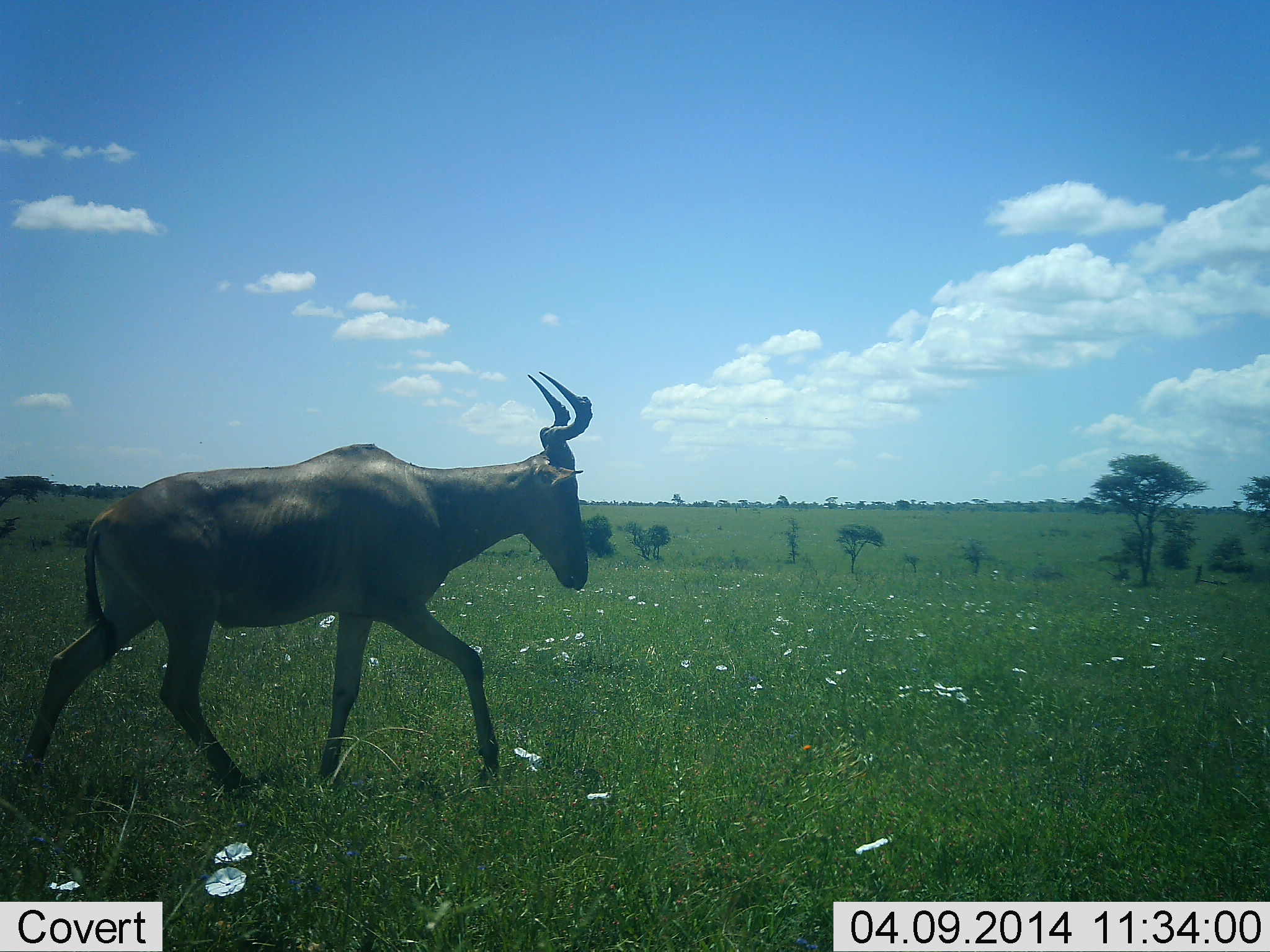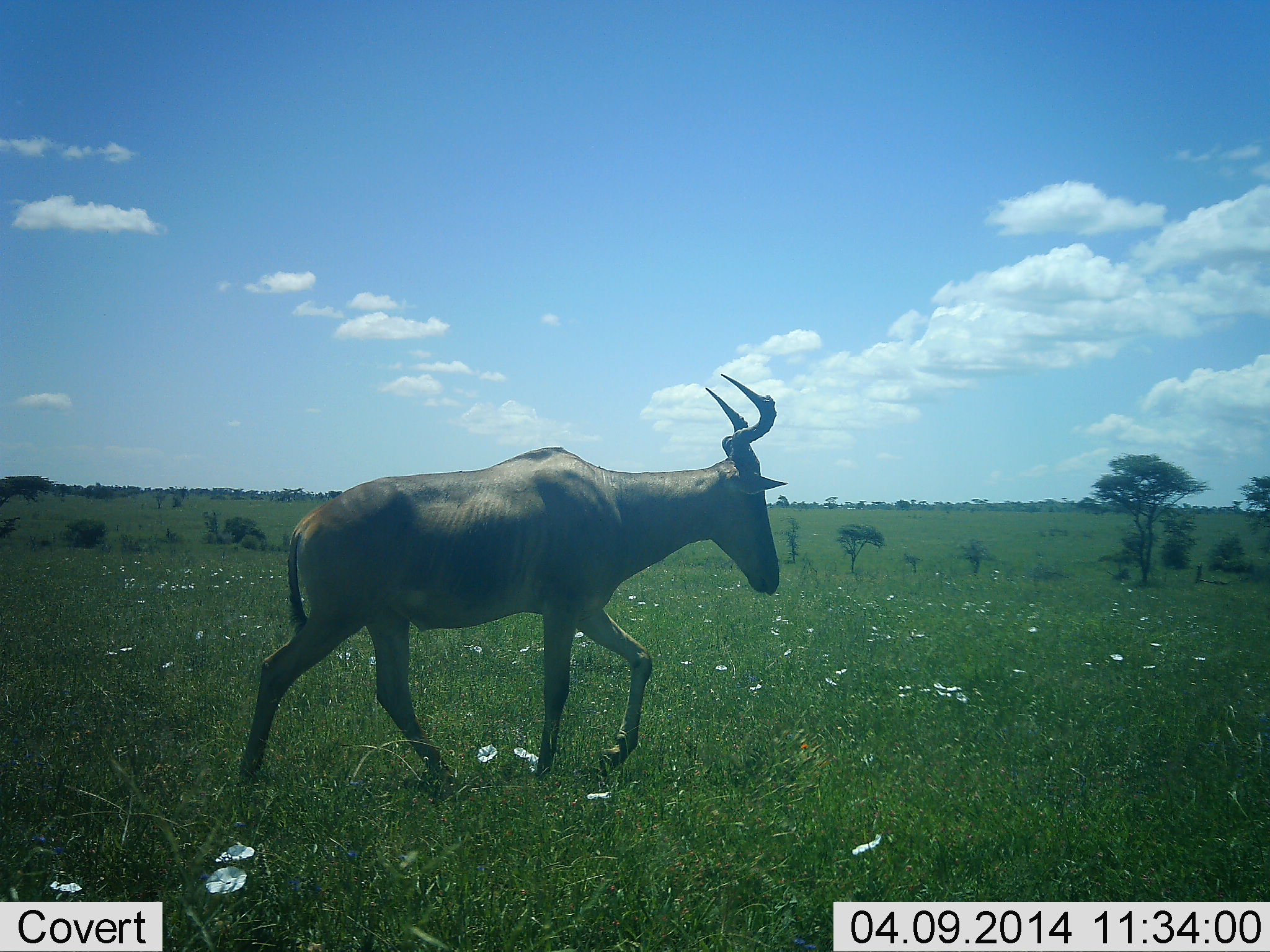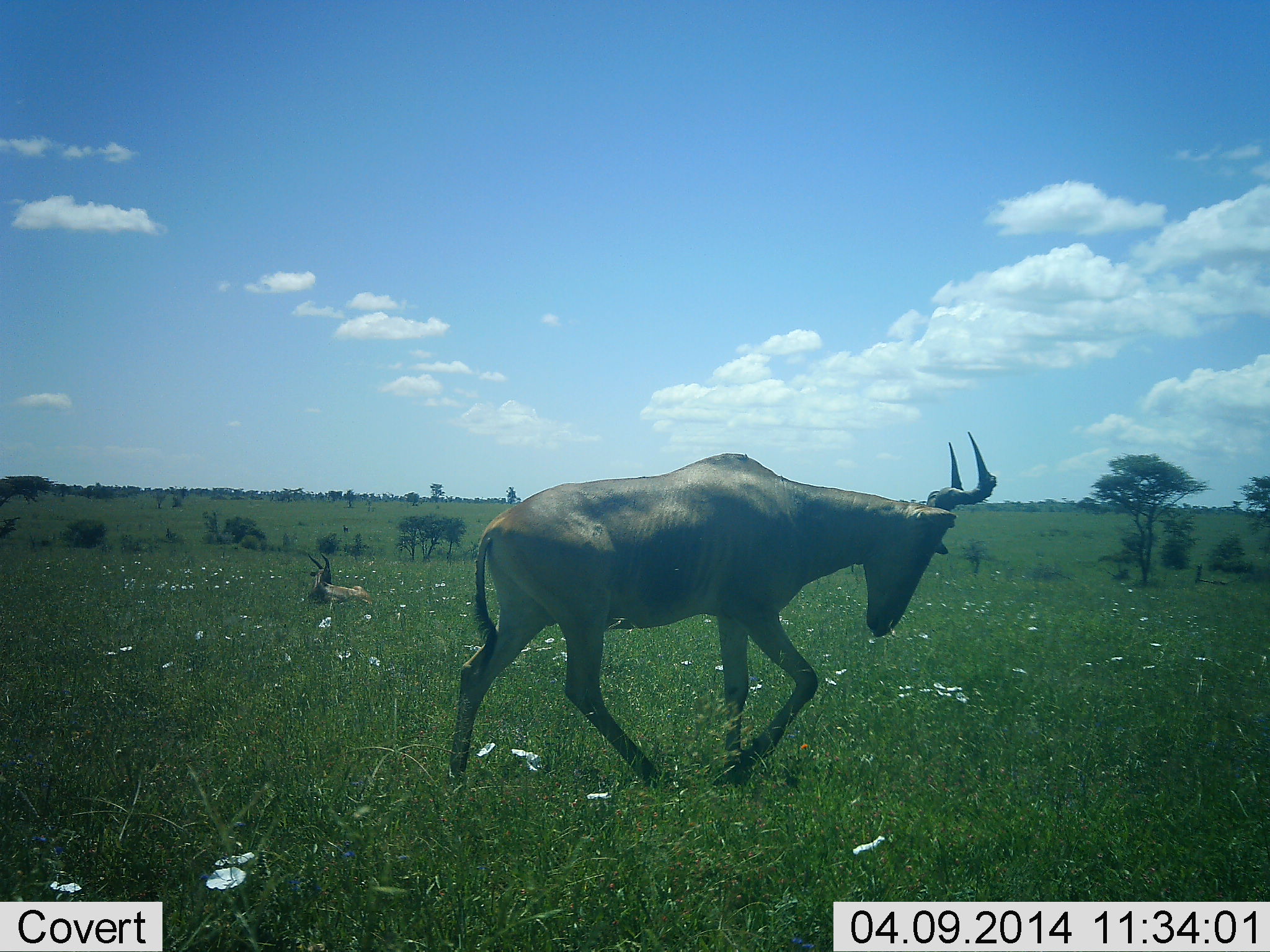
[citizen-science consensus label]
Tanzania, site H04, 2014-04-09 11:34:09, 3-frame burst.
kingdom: Animalia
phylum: Chordata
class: Mammalia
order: Artiodactyla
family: Bovidae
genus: Alcelaphus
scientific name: Alcelaphus buselaphus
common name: hartebeest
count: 1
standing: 0%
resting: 10%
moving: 100%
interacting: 0%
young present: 0%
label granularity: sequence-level